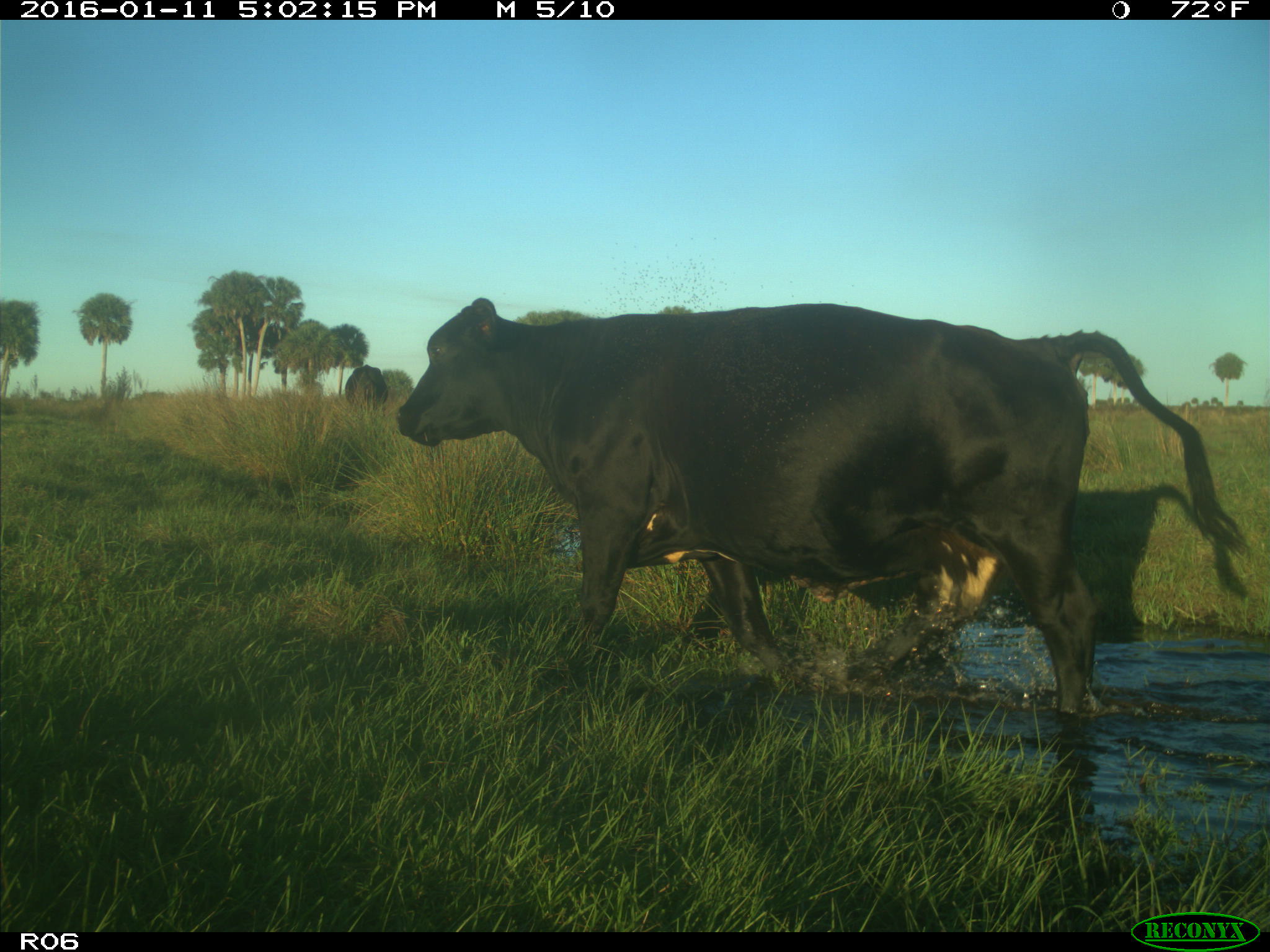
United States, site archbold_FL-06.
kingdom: Animalia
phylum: Chordata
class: Mammalia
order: Artiodactyla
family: Bovidae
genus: Bos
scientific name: Bos taurus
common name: domestic cow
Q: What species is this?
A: Bos taurus (domestic cow).